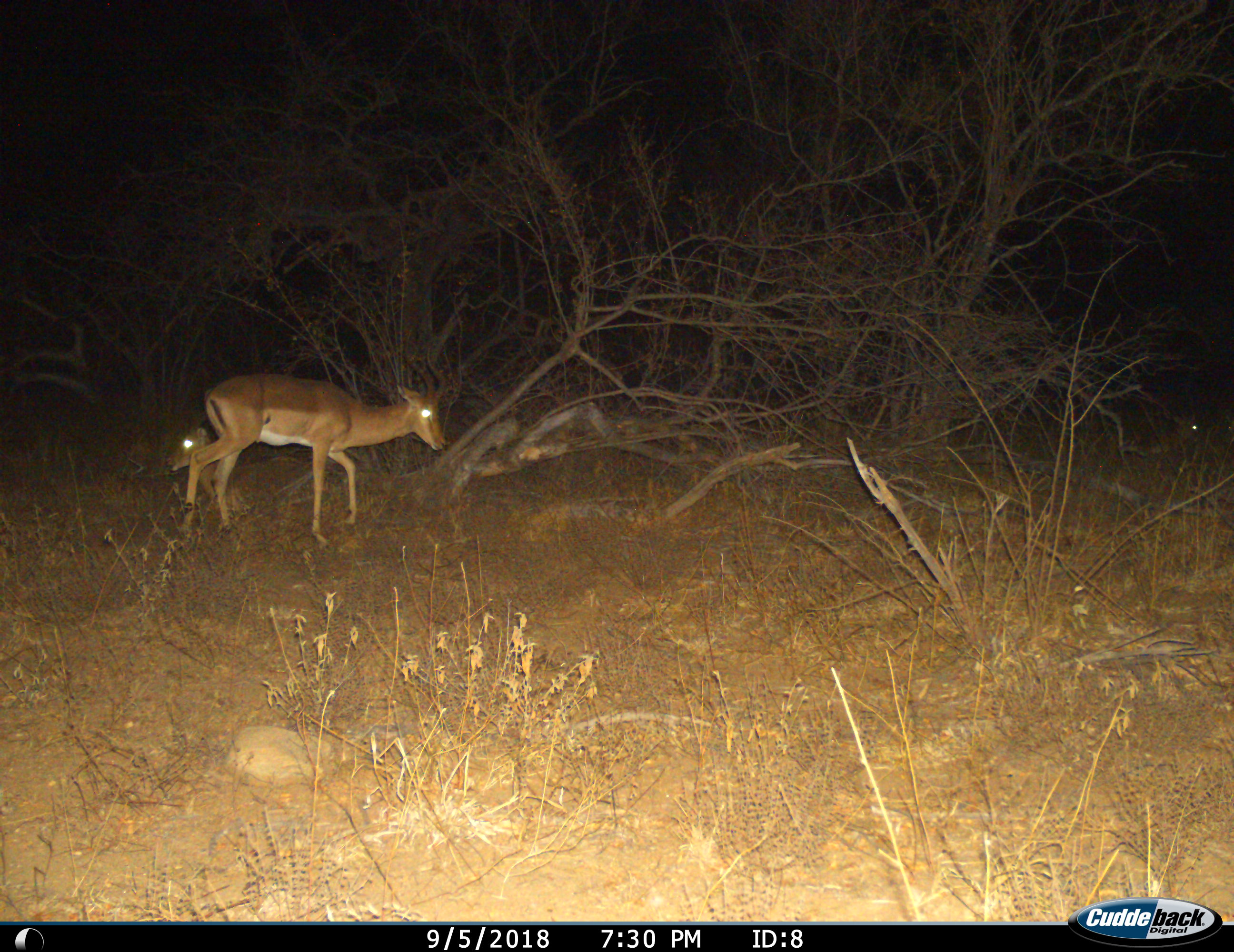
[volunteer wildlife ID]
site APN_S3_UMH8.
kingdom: Animalia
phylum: Chordata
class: Mammalia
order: Artiodactyla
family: Bovidae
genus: Aepyceros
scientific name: Aepyceros melampus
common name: impala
Impala (Aepyceros melampus), count 2. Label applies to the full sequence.